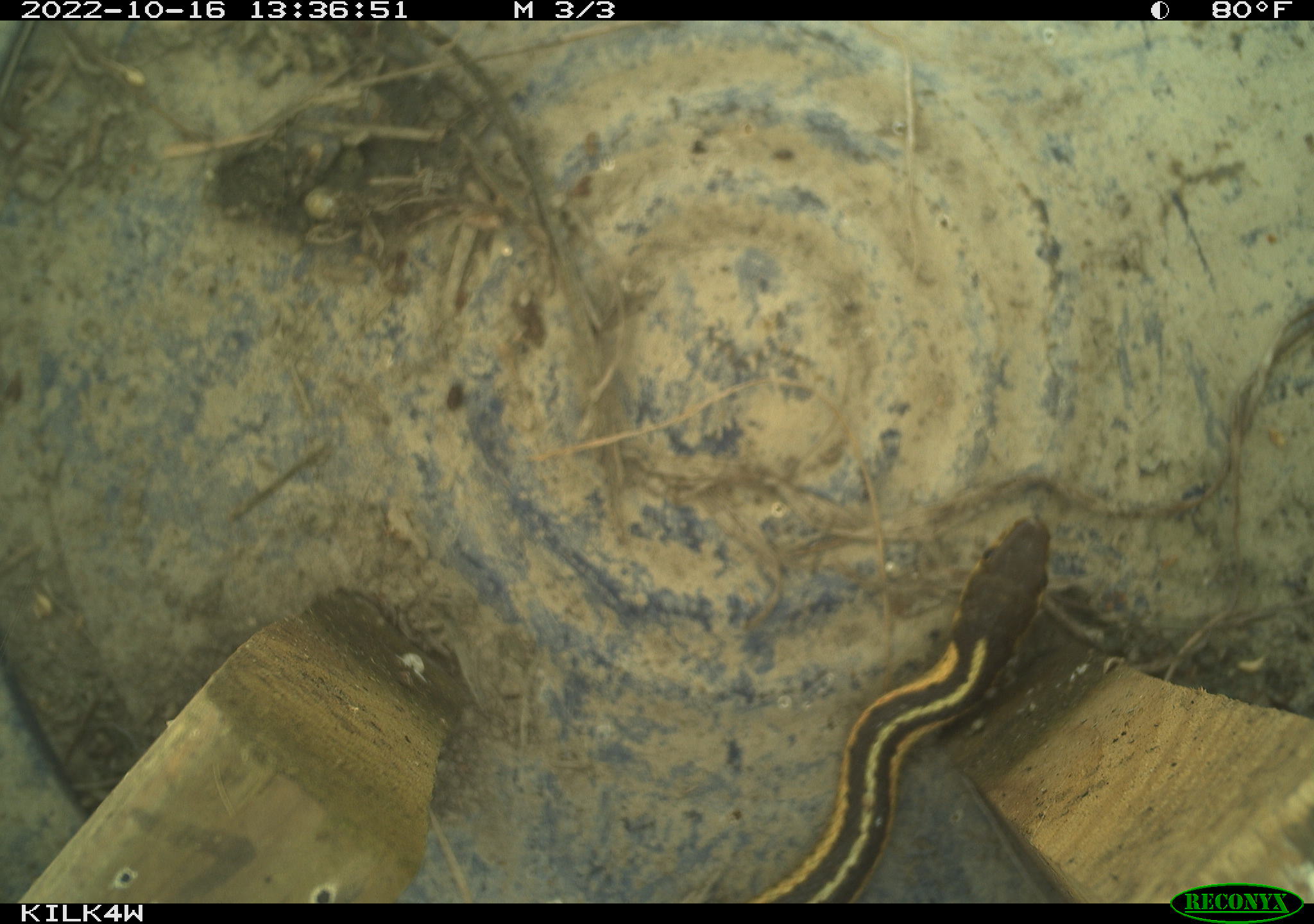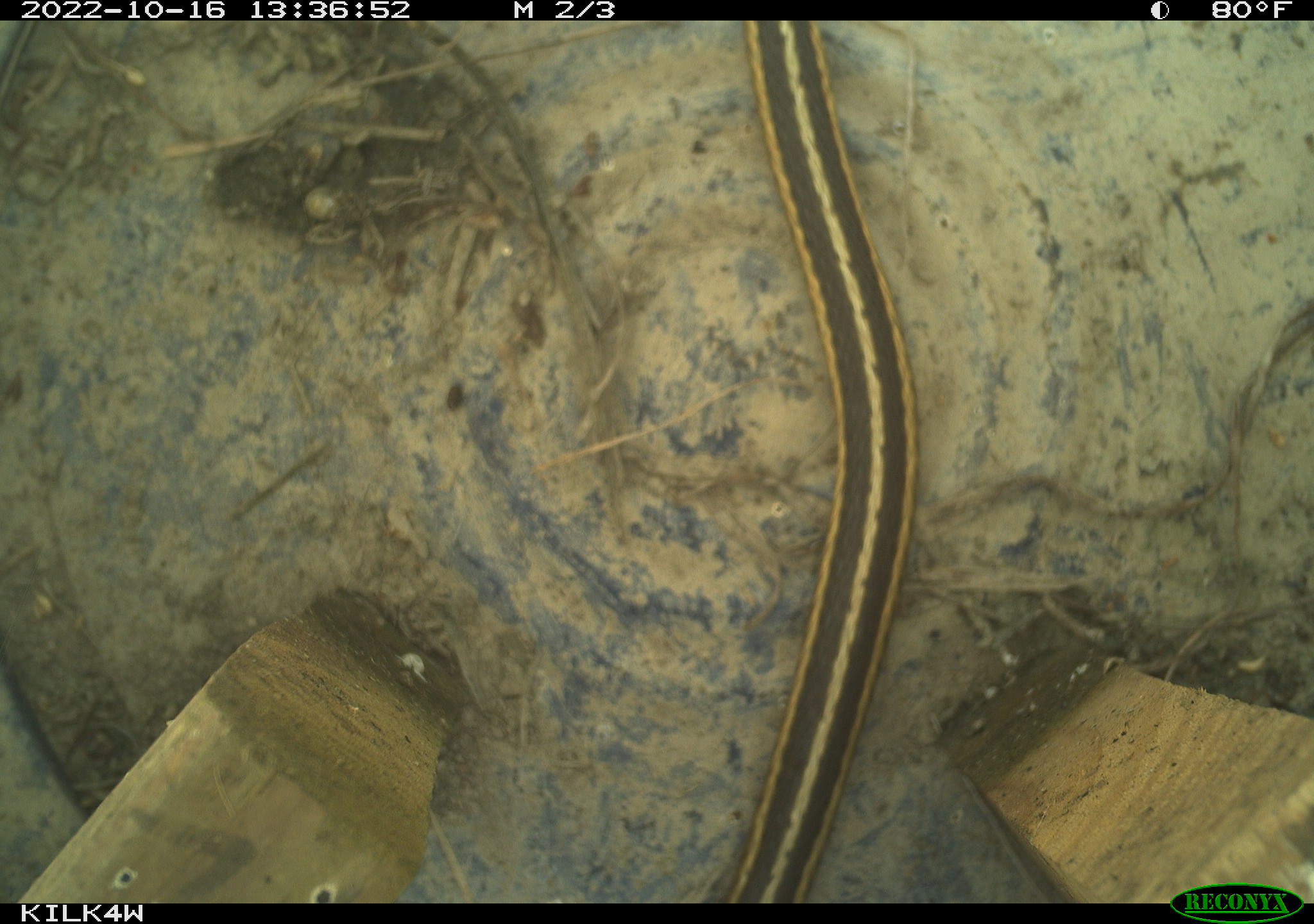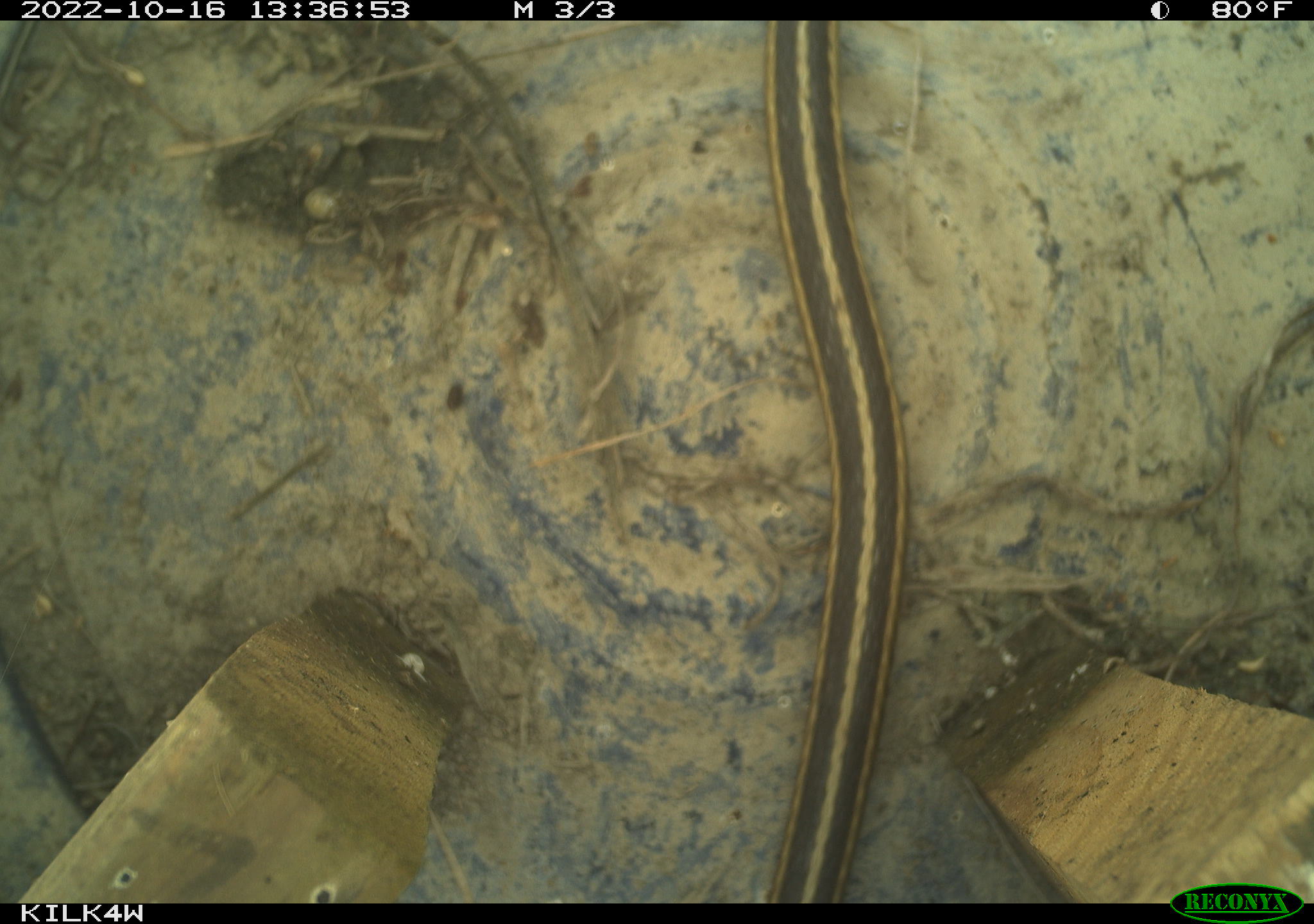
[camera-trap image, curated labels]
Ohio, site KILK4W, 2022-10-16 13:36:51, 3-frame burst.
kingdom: Animalia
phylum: Chordata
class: Reptilia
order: Squamata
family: Colubridae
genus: Thamnophis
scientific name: Thamnophis sirtalis sirtalis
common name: eastern gartersnake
Eastern gartersnake (Thamnophis sirtalis sirtalis).